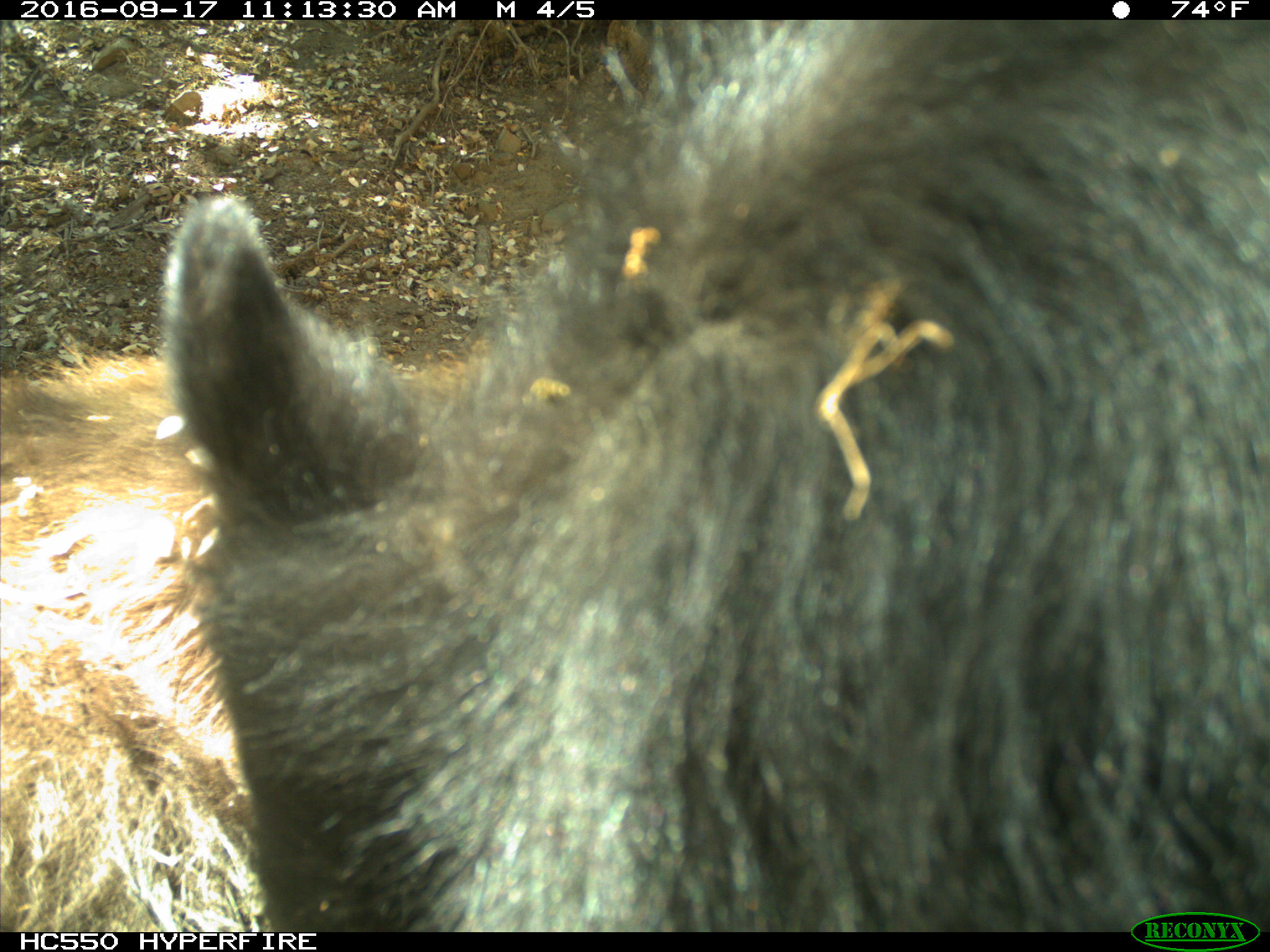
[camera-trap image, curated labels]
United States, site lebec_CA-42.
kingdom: Animalia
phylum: Chordata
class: Mammalia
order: Carnivora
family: Ursidae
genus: Ursus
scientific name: Ursus americanus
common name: american black bear